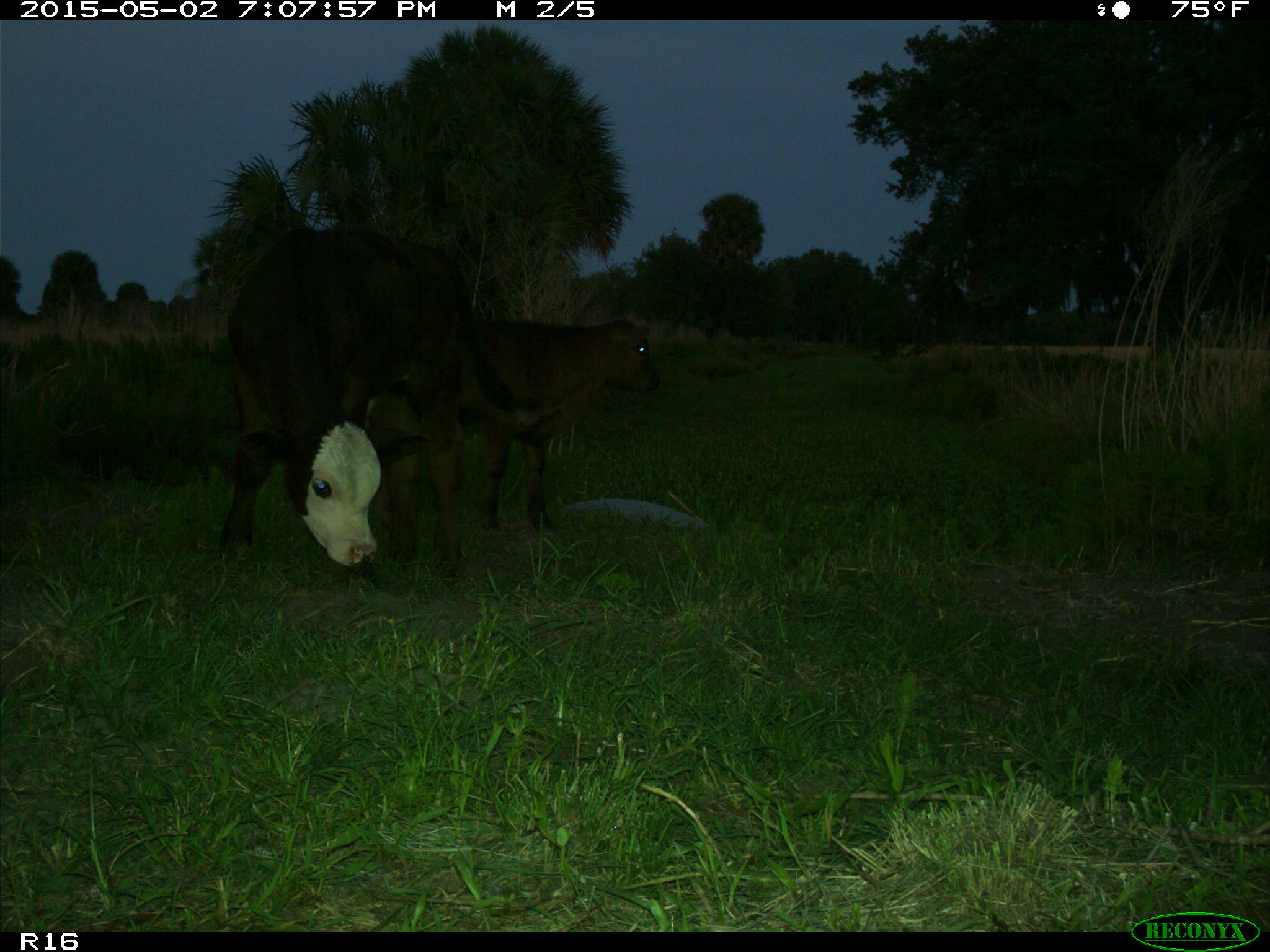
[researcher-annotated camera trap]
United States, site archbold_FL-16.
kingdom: Animalia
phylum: Chordata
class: Mammalia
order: Artiodactyla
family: Bovidae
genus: Bos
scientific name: Bos taurus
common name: domestic cow